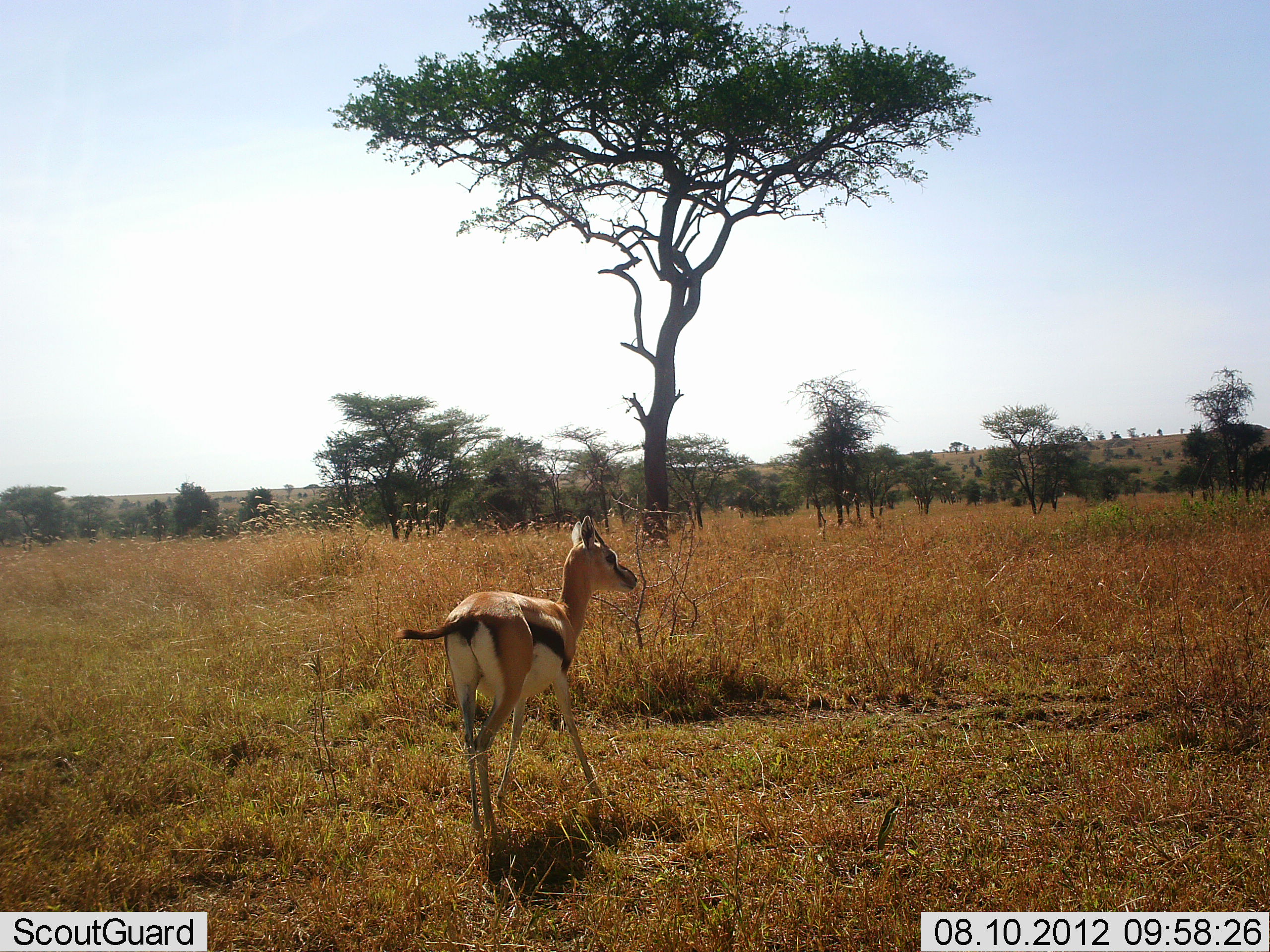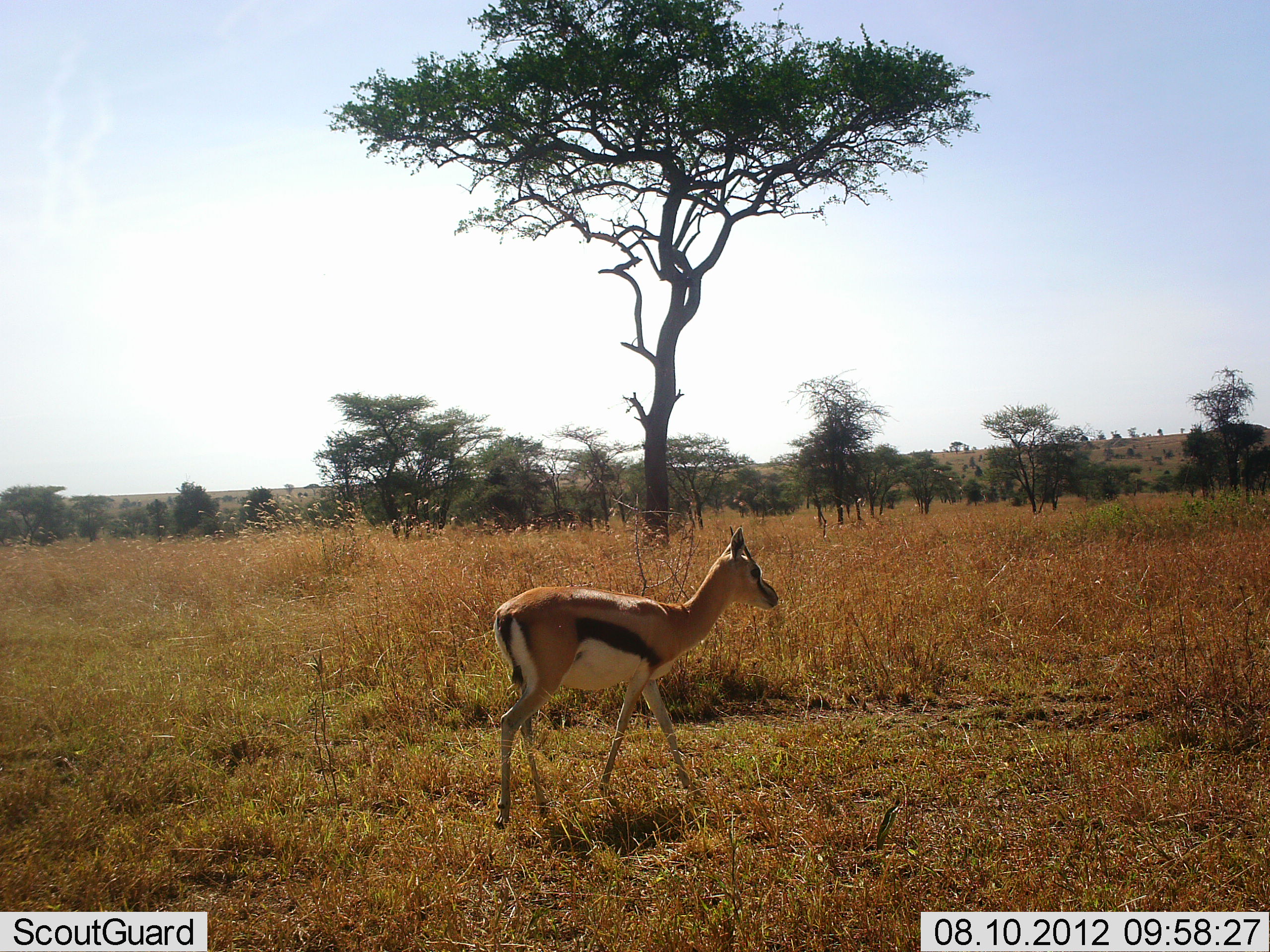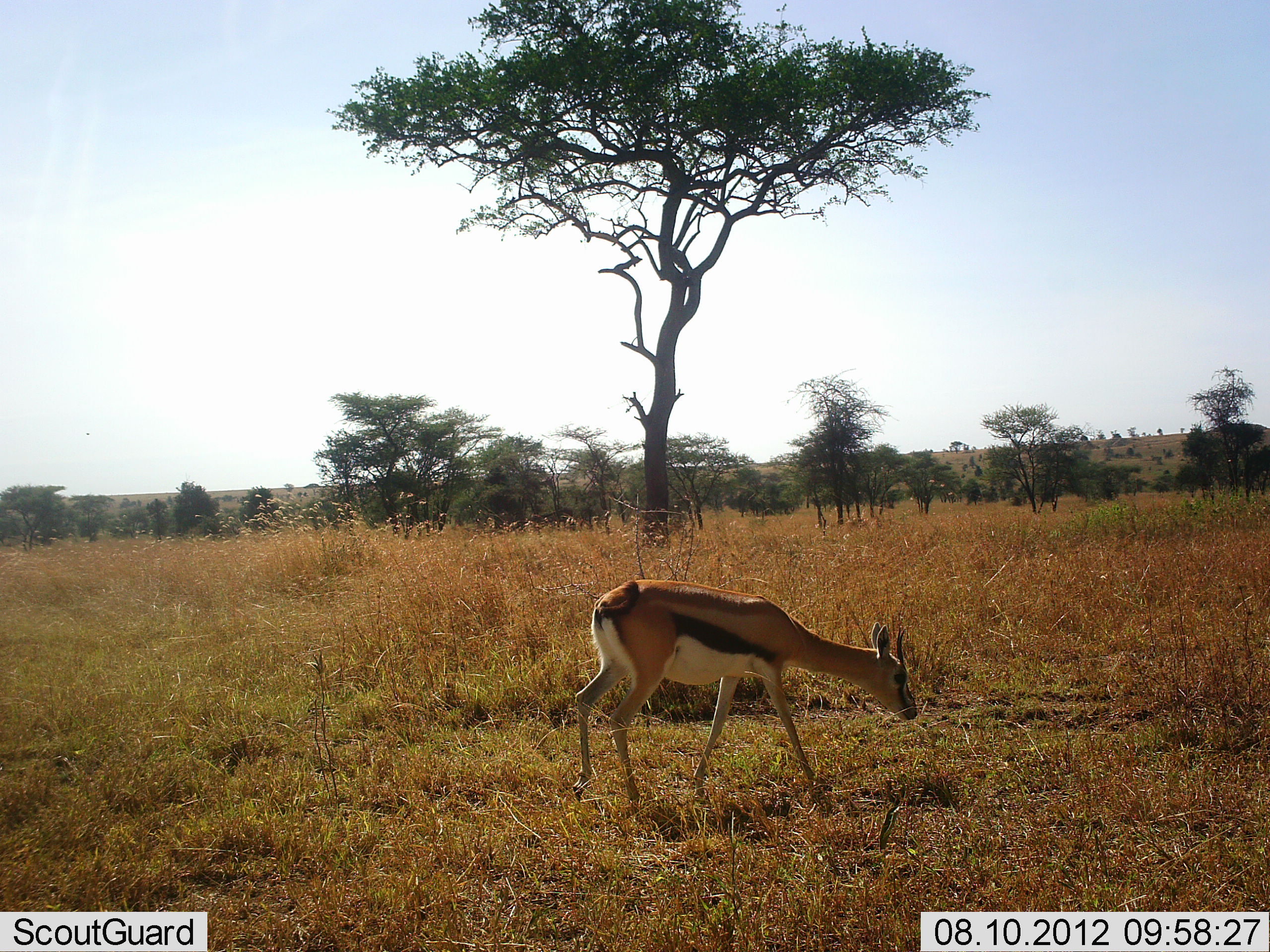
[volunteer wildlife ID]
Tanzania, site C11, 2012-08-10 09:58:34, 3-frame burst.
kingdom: Animalia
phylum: Chordata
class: Mammalia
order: Artiodactyla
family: Bovidae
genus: Eudorcas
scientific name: Eudorcas thomsonii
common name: thomson's gazelle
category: gazellethomsons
Gazellethomsons (thomson's gazelle) (Eudorcas thomsonii), count 1. Behavior (volunteer vote fractions): standing 0%, resting 0%, moving 90%, interacting 10%. Young present (vote fraction): 0%. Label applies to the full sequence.